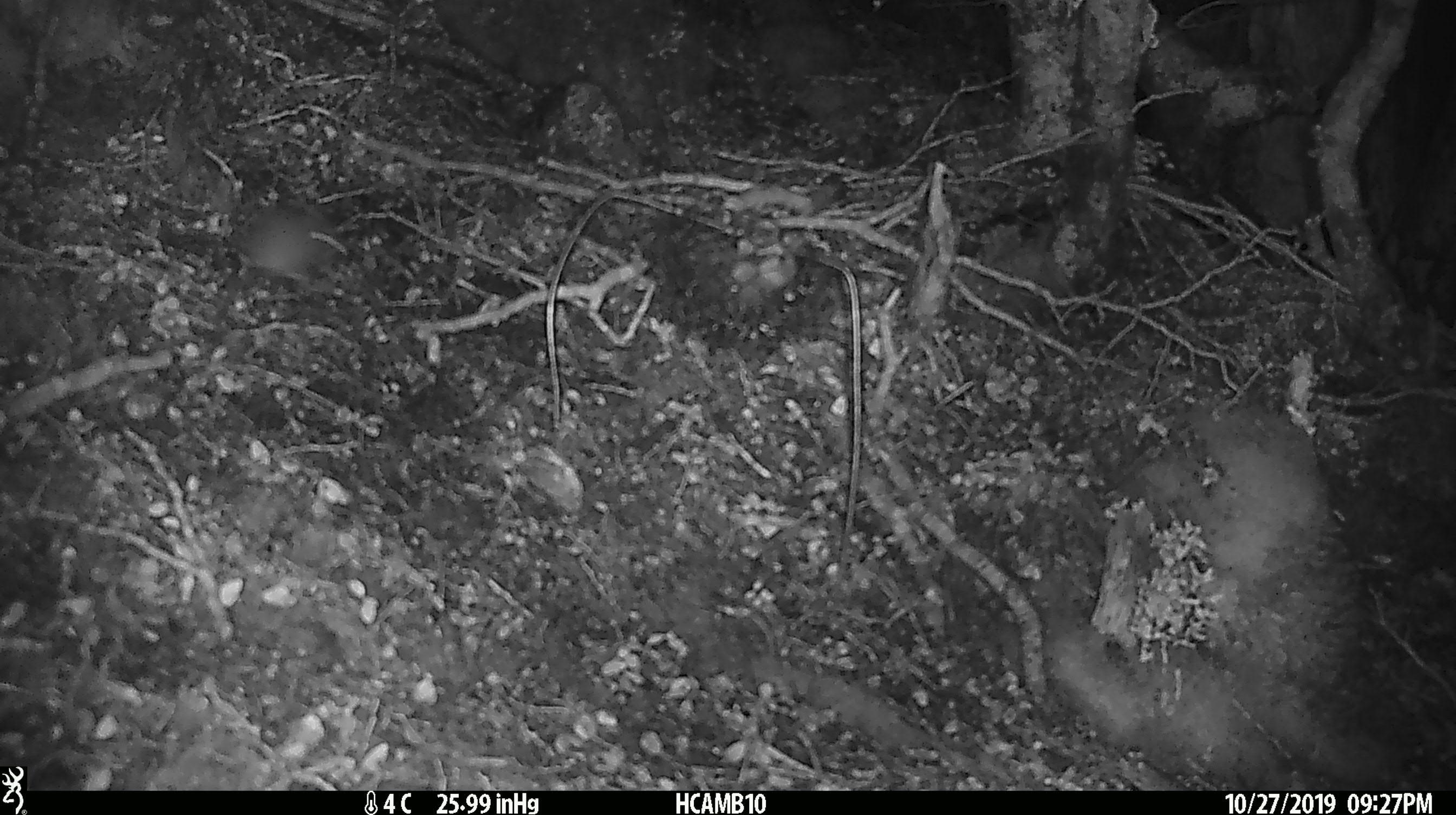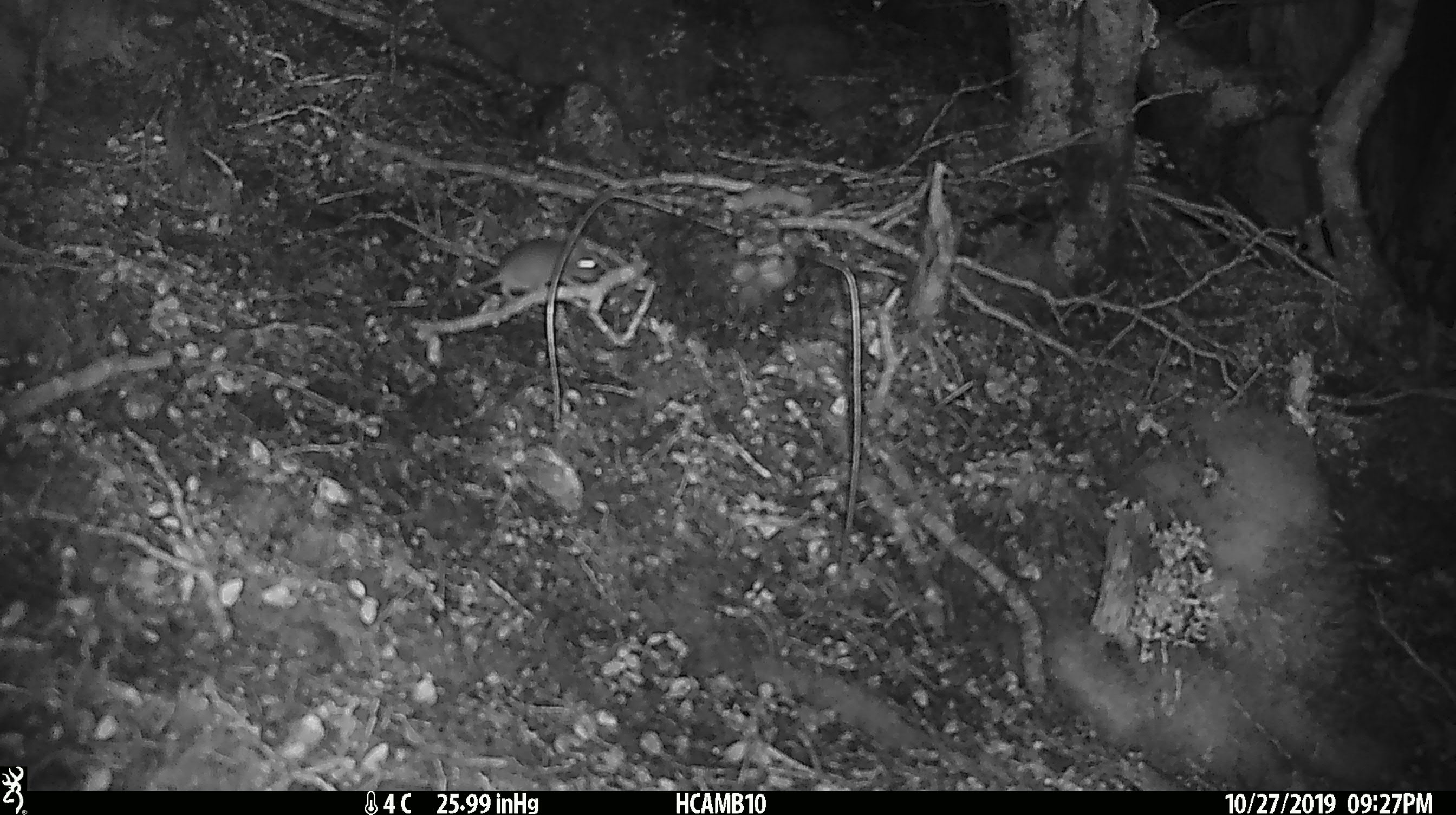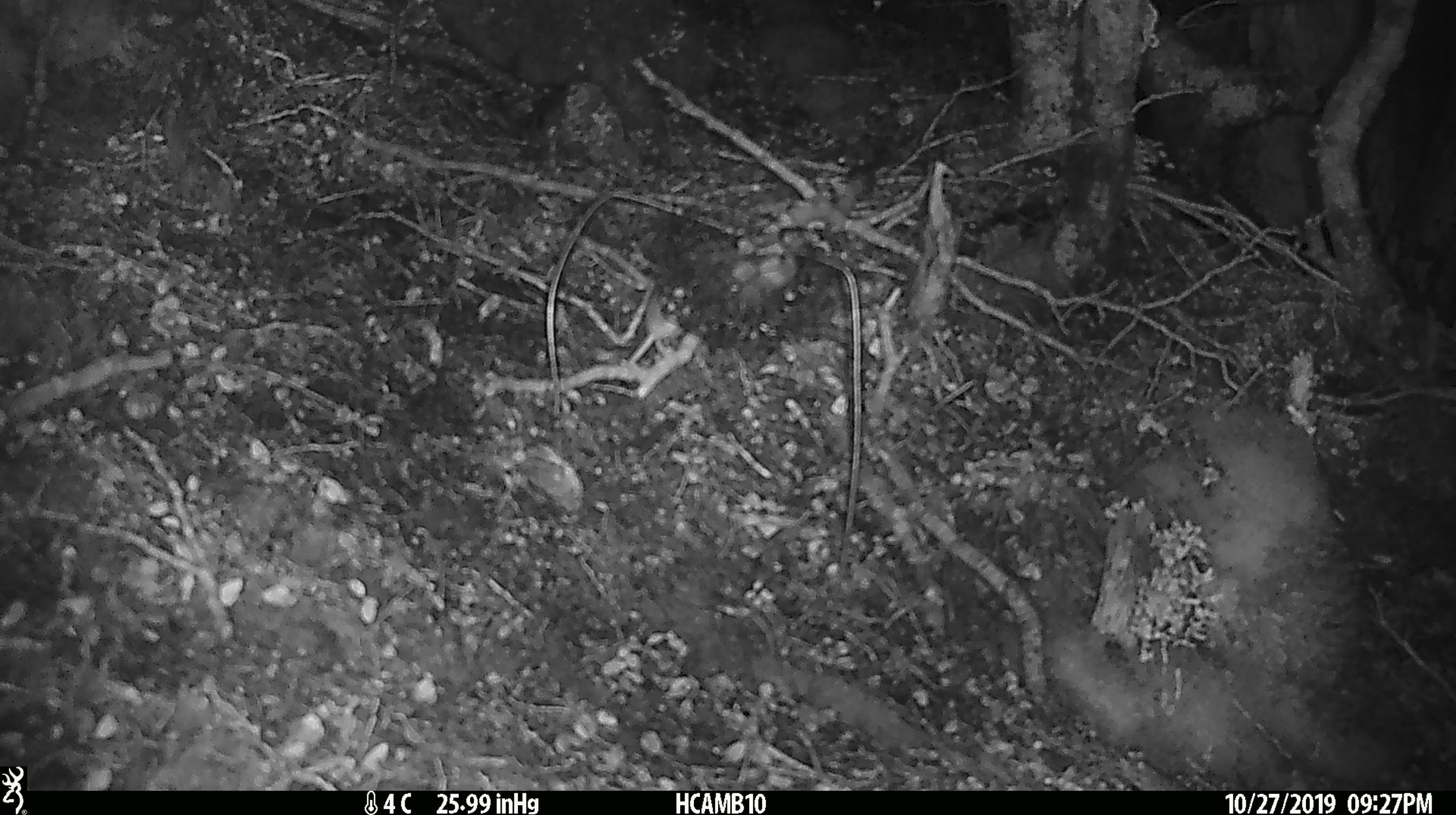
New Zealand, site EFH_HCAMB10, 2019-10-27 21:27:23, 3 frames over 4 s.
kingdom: Animalia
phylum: Chordata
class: Mammalia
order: Rodentia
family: Muridae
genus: Mus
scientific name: Mus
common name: mouse